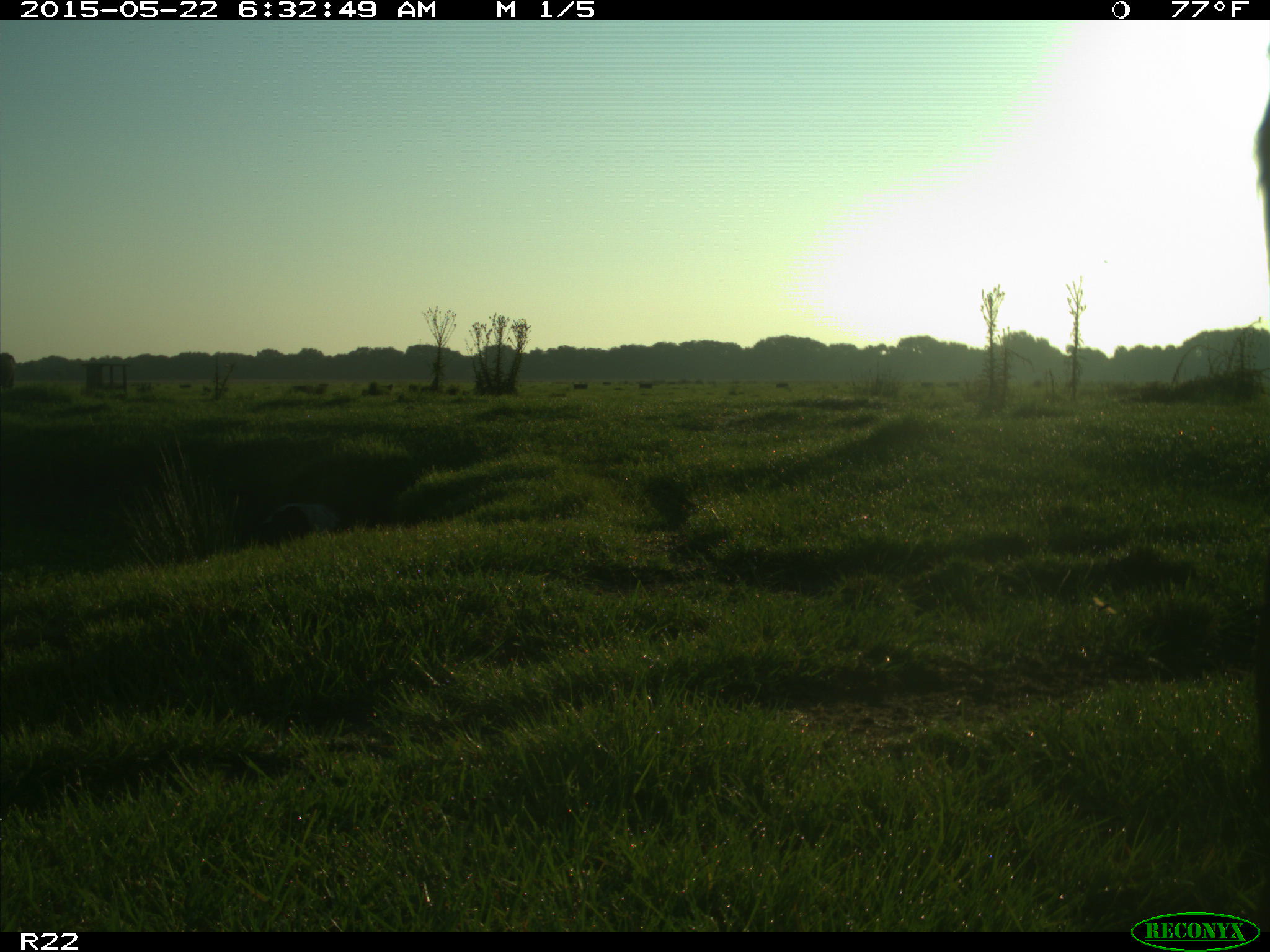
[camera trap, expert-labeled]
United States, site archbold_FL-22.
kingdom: Animalia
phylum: Chordata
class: Mammalia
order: Artiodactyla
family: Bovidae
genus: Bos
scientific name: Bos taurus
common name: domestic cow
Bos taurus (domestic cow).